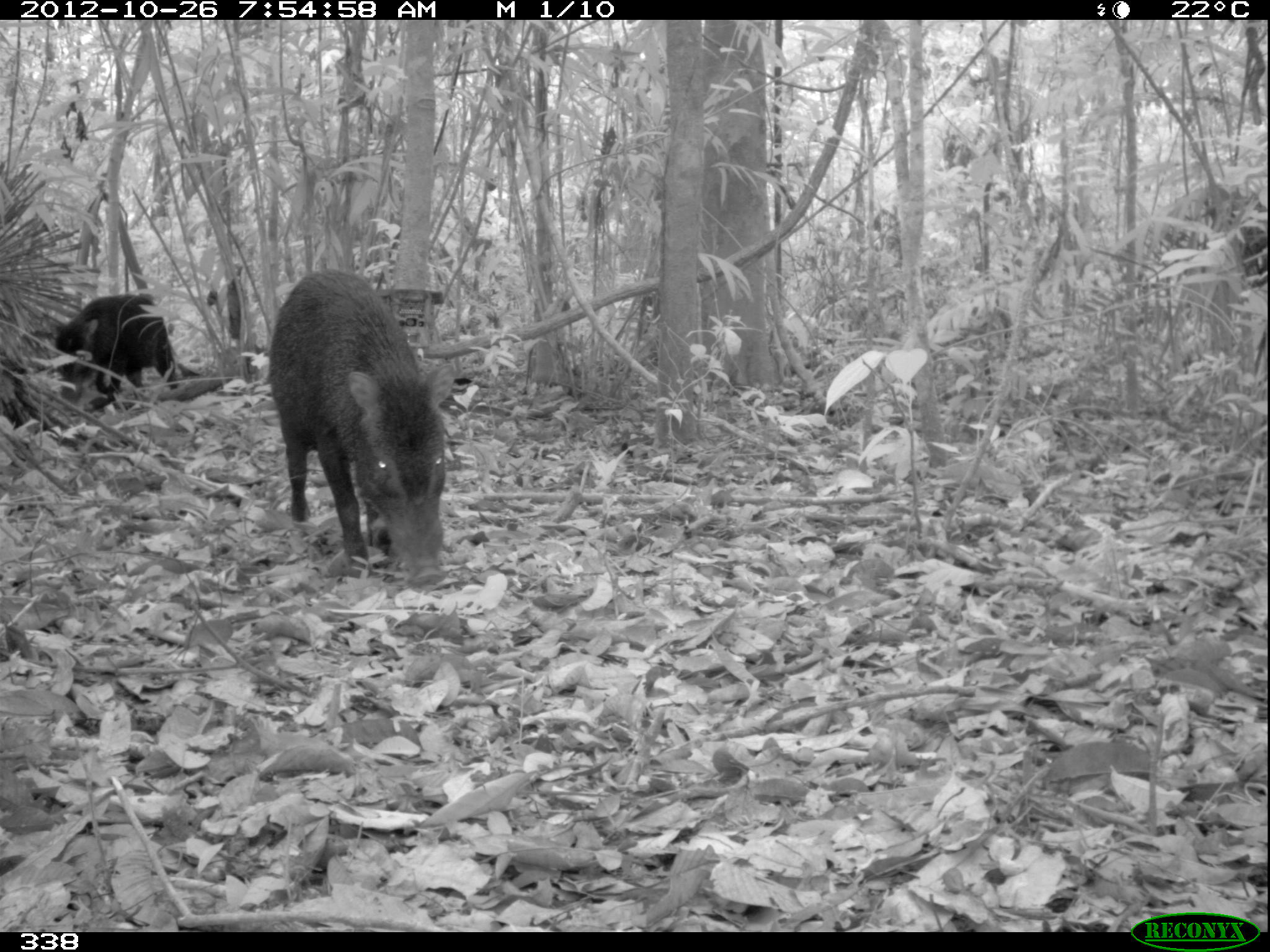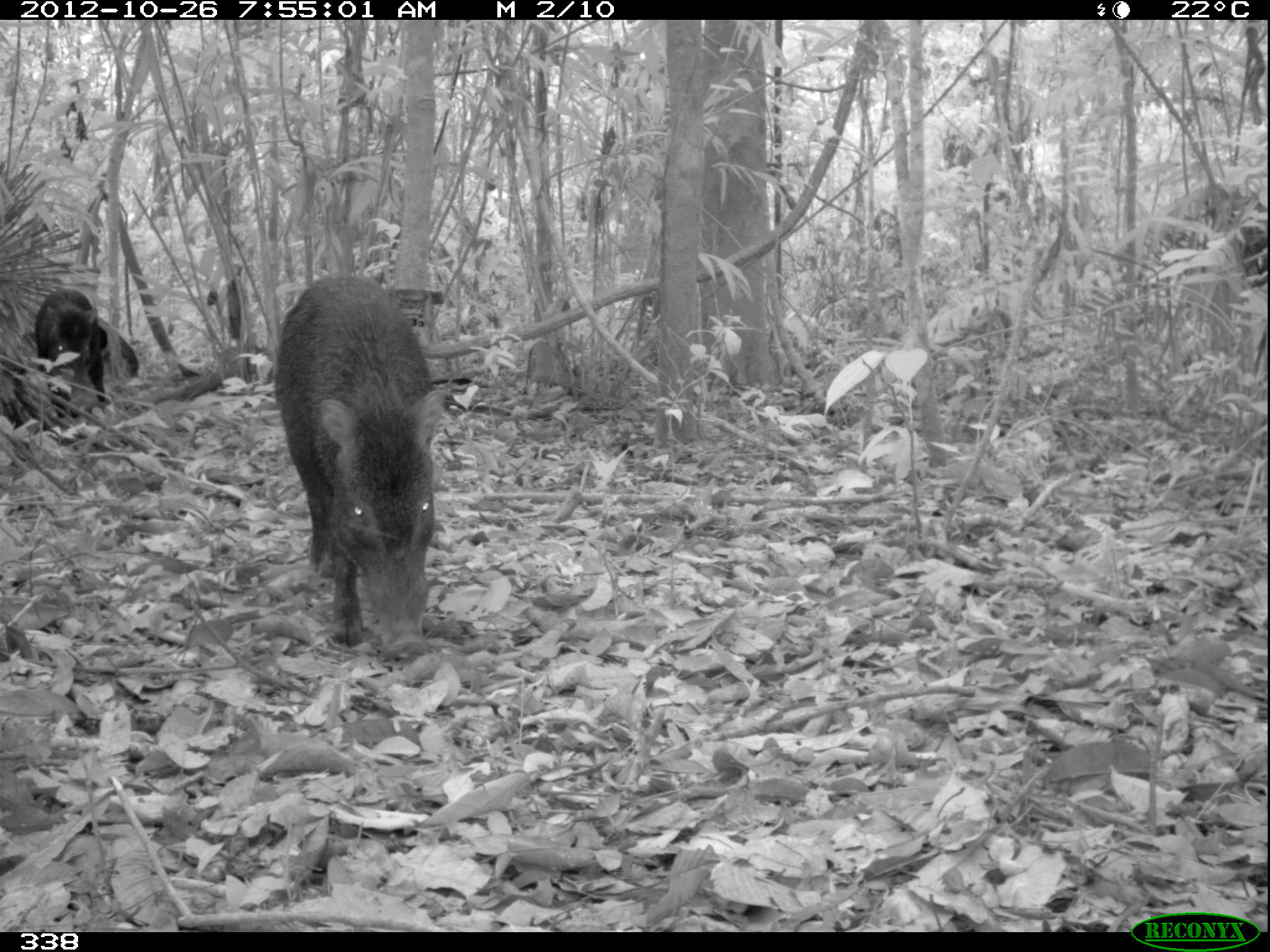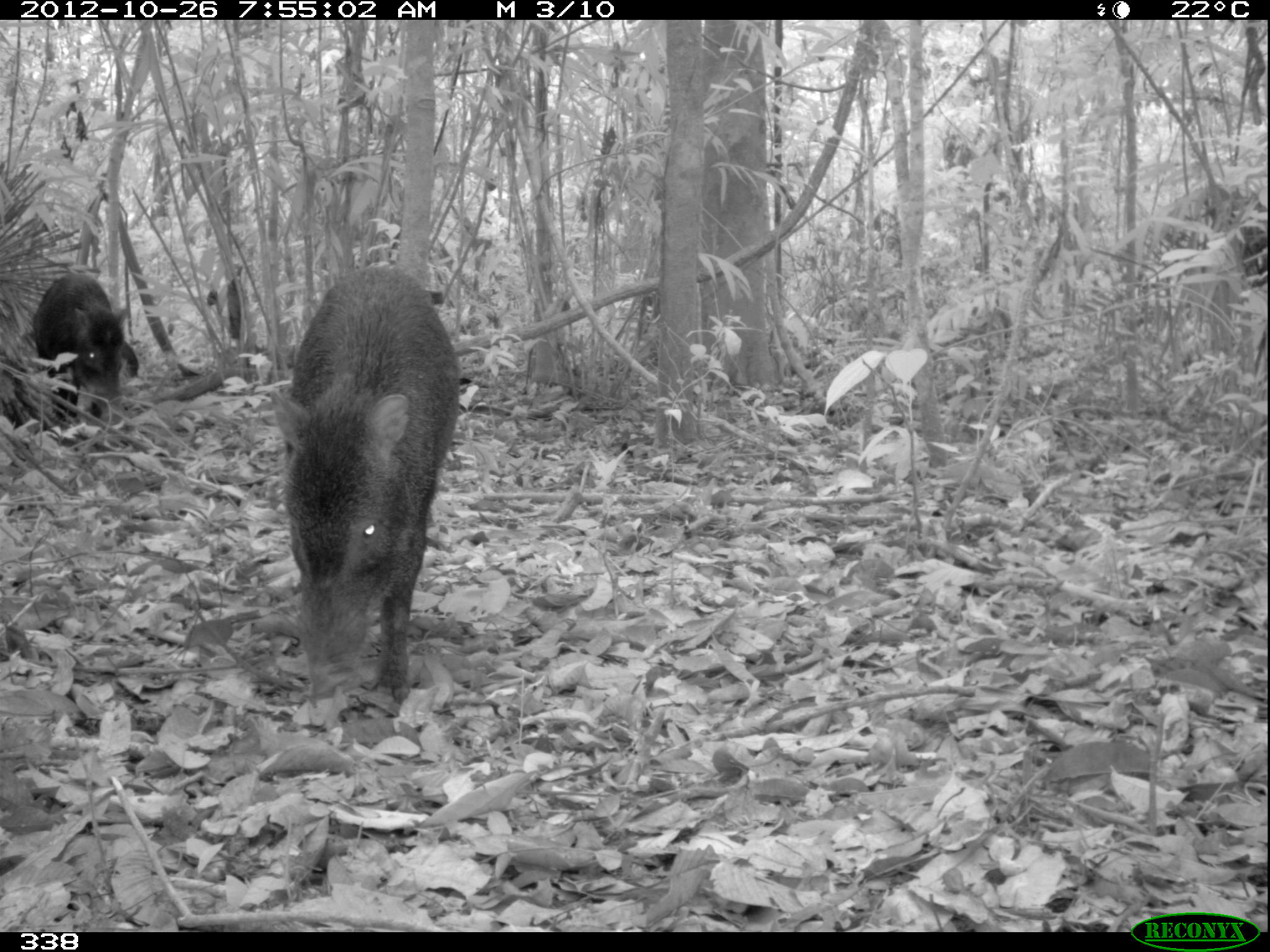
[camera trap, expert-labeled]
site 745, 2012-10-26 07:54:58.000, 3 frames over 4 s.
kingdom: Animalia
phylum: Chordata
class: Mammalia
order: Artiodactyla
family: Tayassuidae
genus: Tayassu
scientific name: Tayassu pecari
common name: white-lipped peccary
Tayassu pecari (white-lipped peccary).